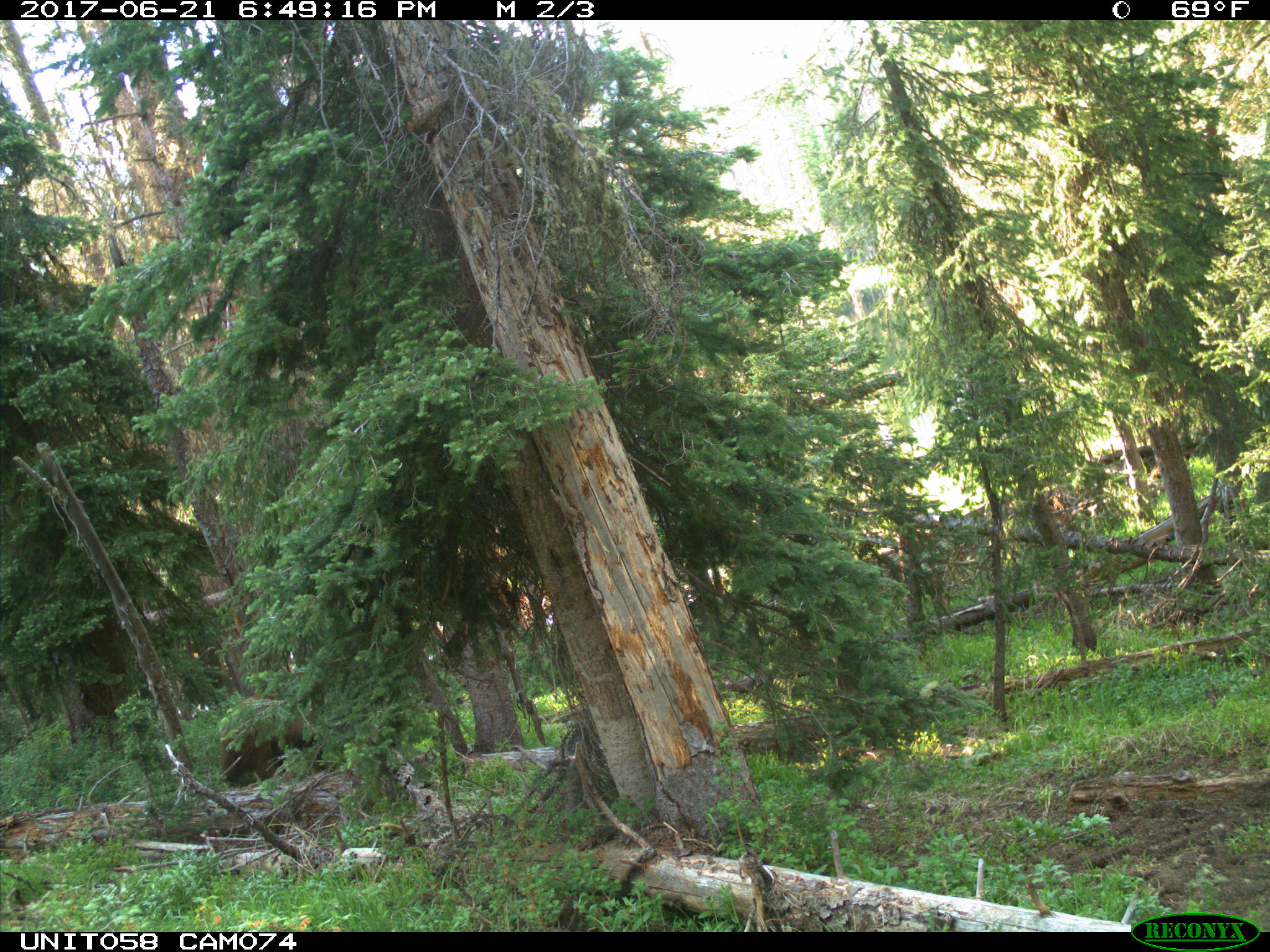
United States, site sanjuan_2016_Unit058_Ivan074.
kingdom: Animalia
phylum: Chordata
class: Mammalia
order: Carnivora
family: Ursidae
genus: Ursus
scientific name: Ursus americanus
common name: american black bear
Ursus americanus (american black bear).